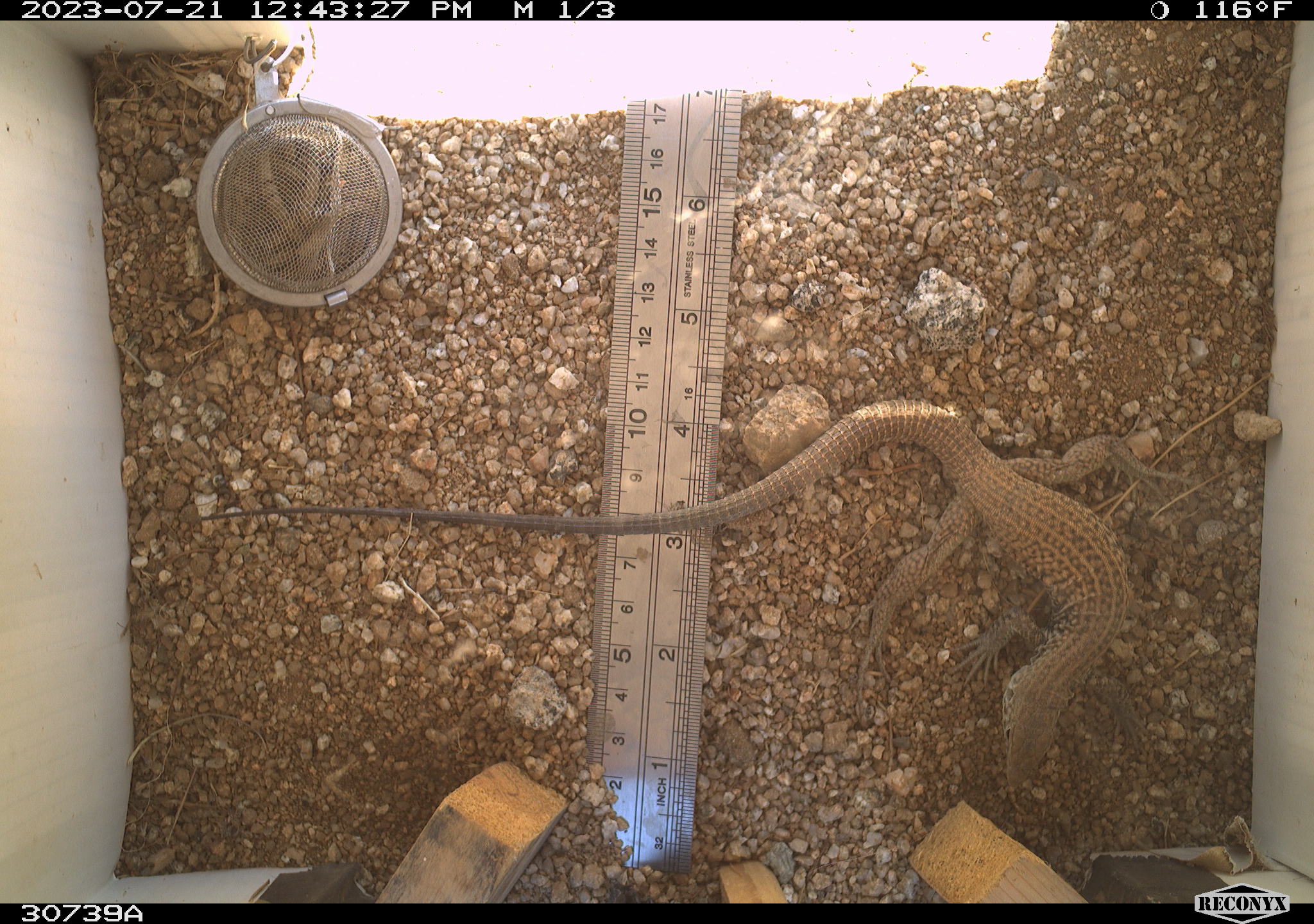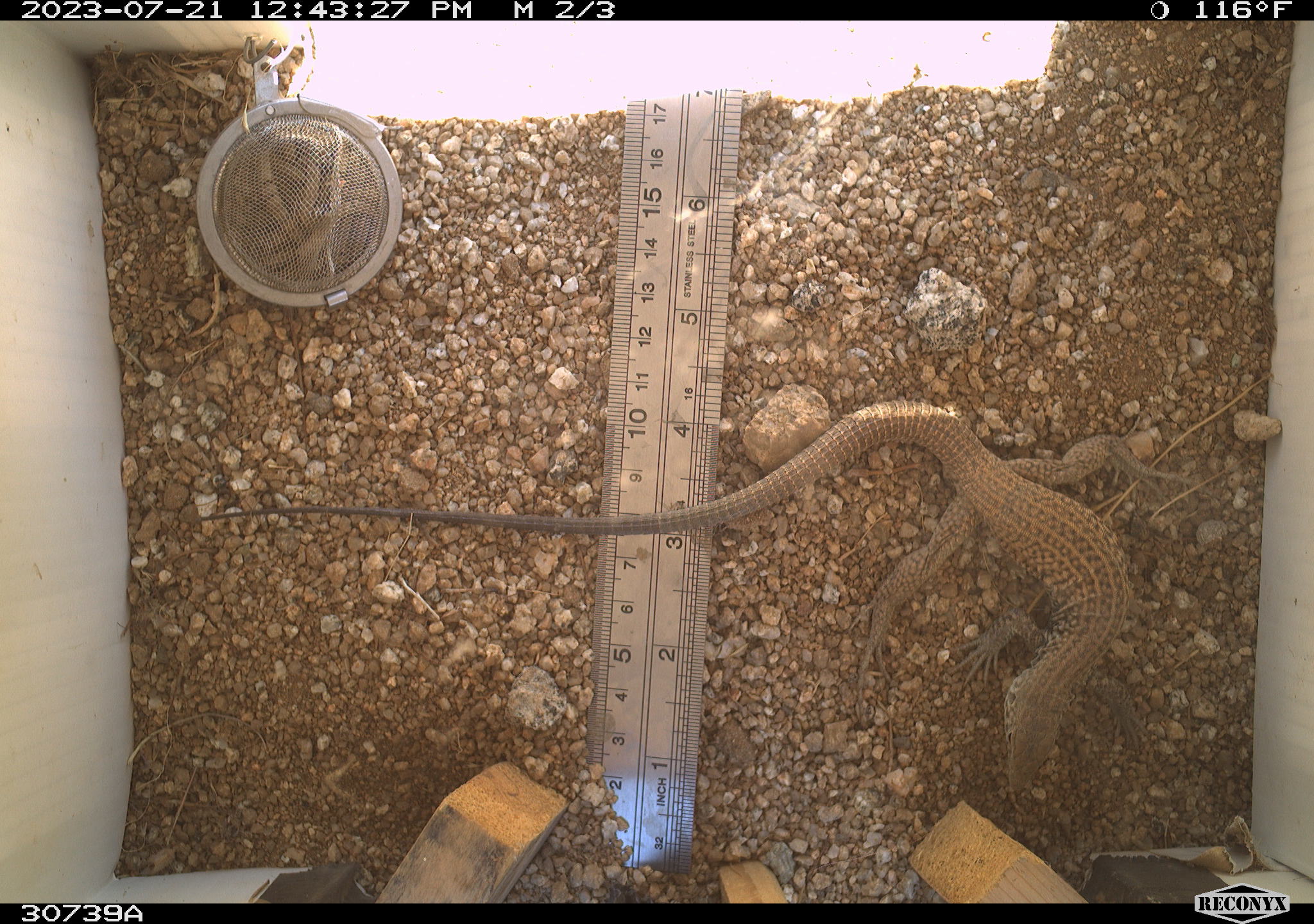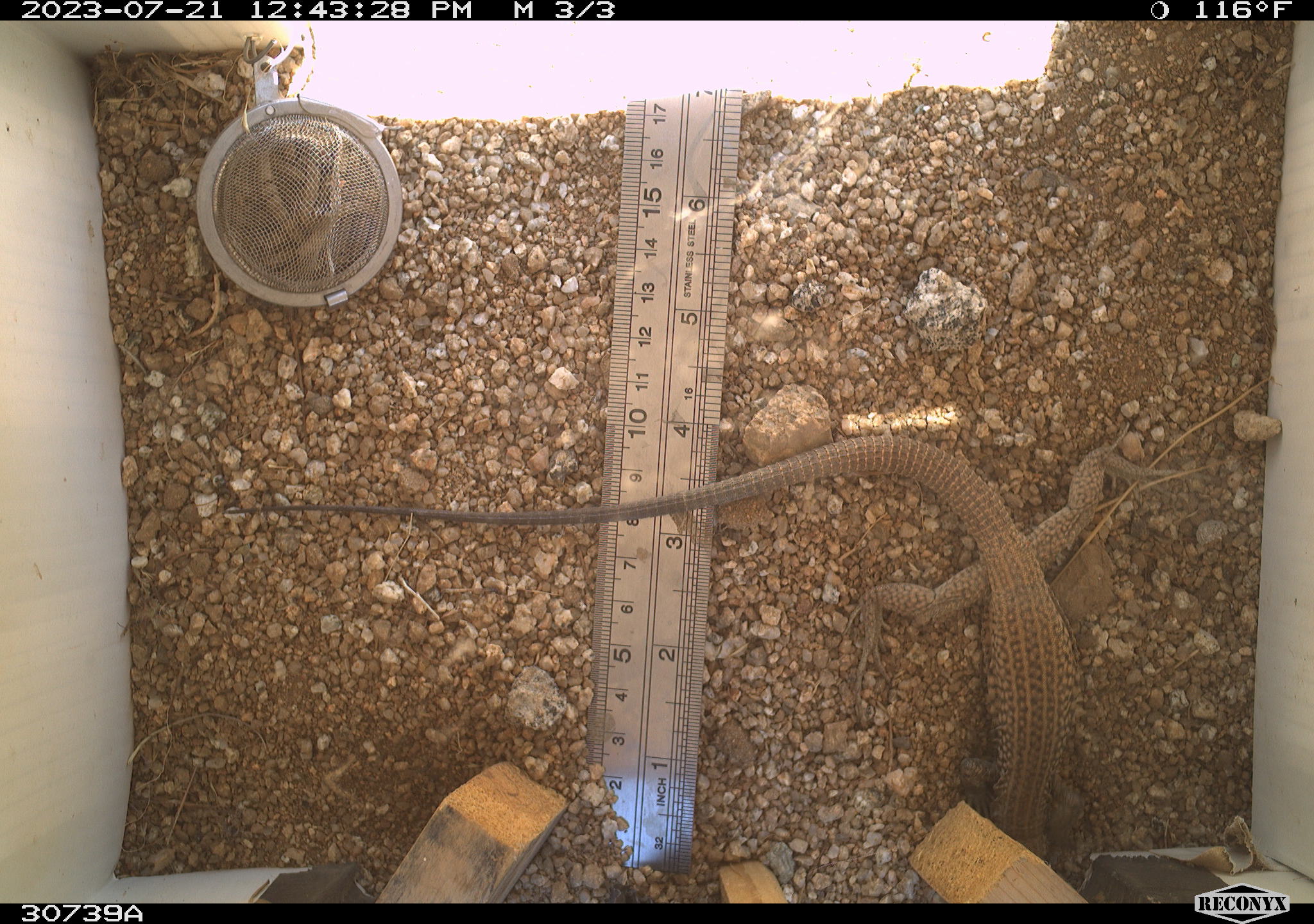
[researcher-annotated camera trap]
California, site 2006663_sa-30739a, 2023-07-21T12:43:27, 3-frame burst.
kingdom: Animalia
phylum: Chordata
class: Reptilia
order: Squamata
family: Teiidae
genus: Aspidoscelis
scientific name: Aspidoscelis tigris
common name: western whiptail